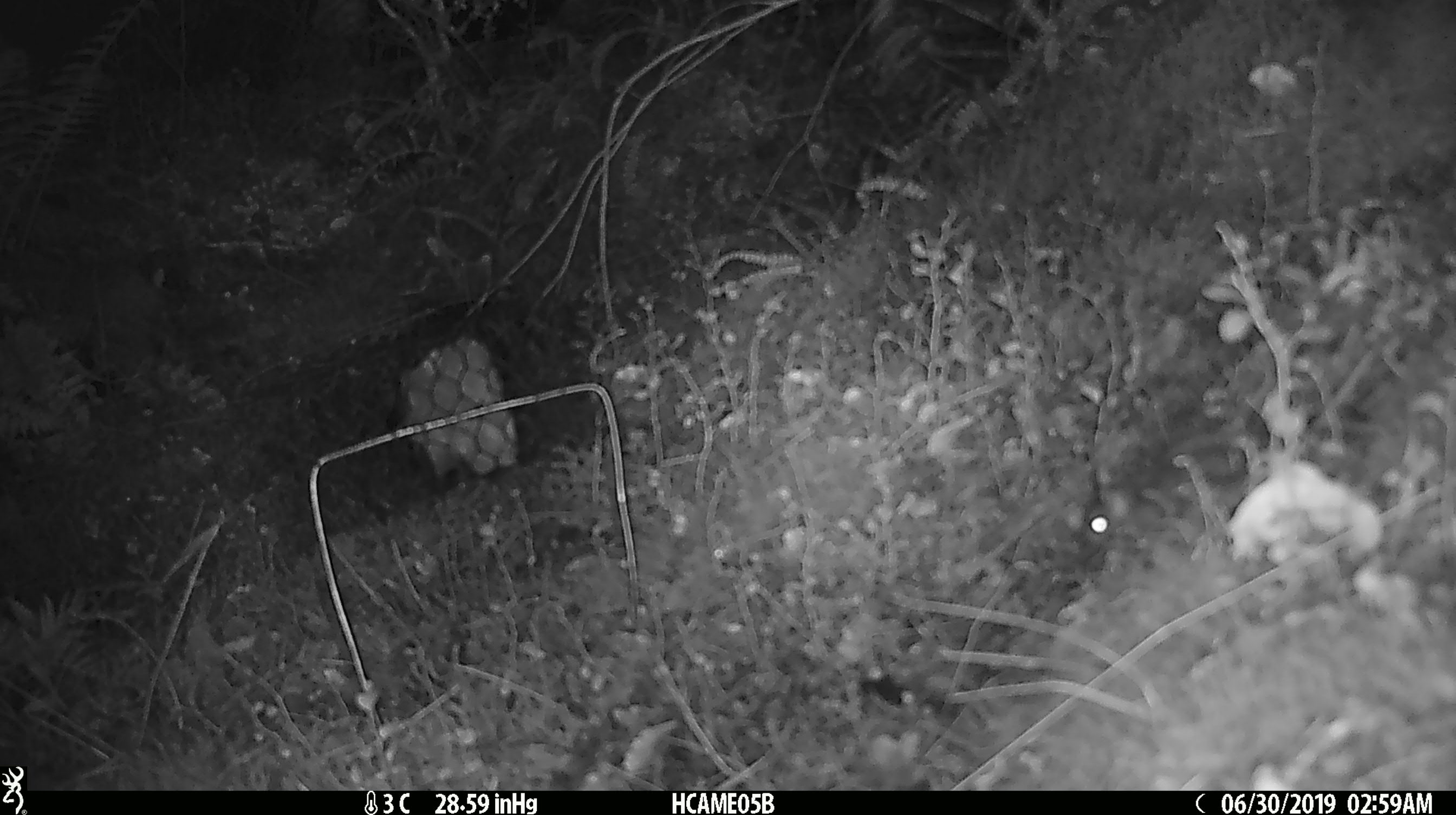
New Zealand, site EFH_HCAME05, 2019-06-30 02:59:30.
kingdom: Animalia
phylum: Chordata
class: Mammalia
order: Rodentia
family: Muridae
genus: Mus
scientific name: Mus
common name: mouse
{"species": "mouse (Mus)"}